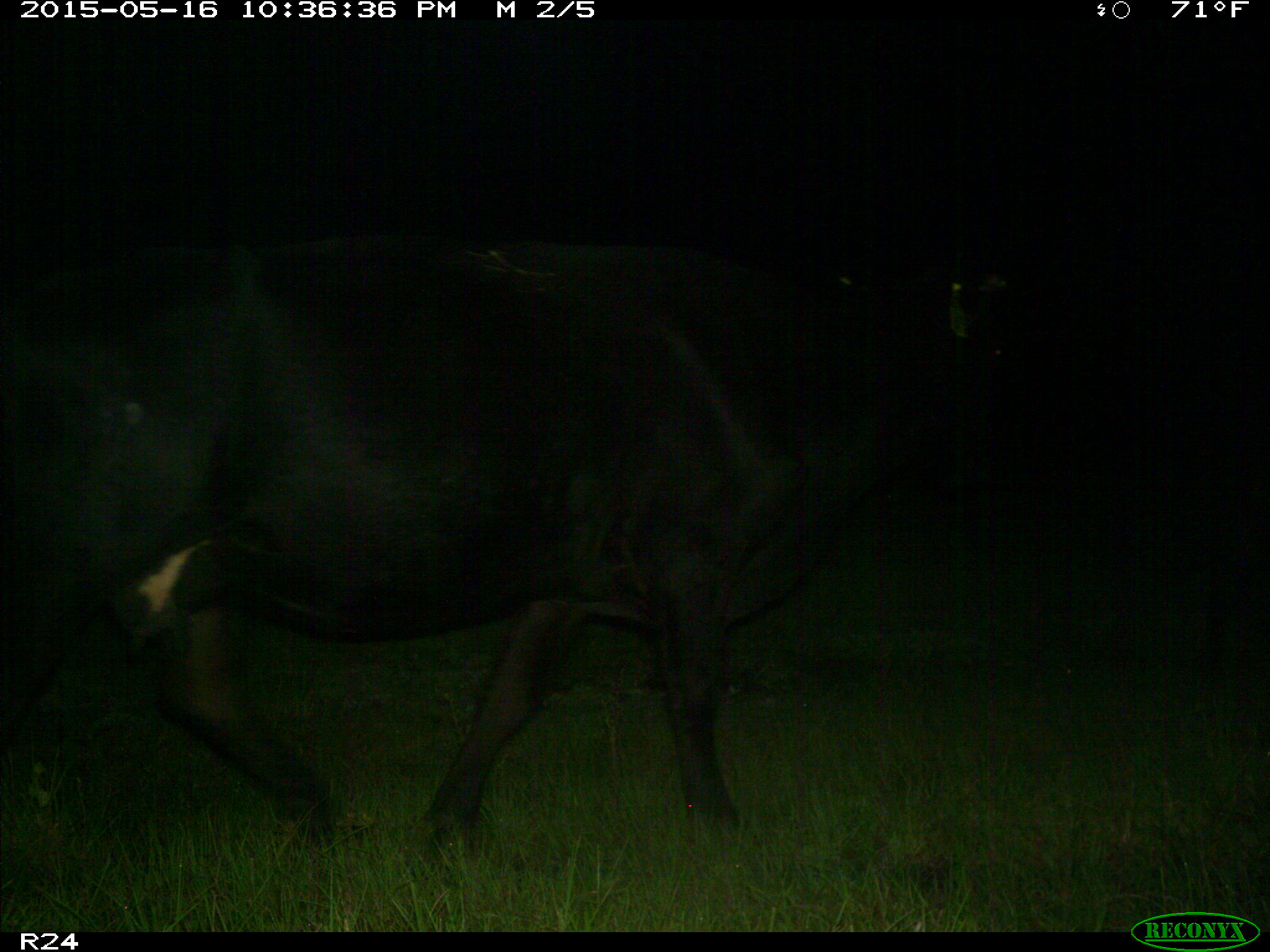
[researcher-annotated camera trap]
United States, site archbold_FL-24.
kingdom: Animalia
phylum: Chordata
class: Mammalia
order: Artiodactyla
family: Bovidae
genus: Bos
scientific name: Bos taurus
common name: domestic cow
Bos taurus (domestic cow).